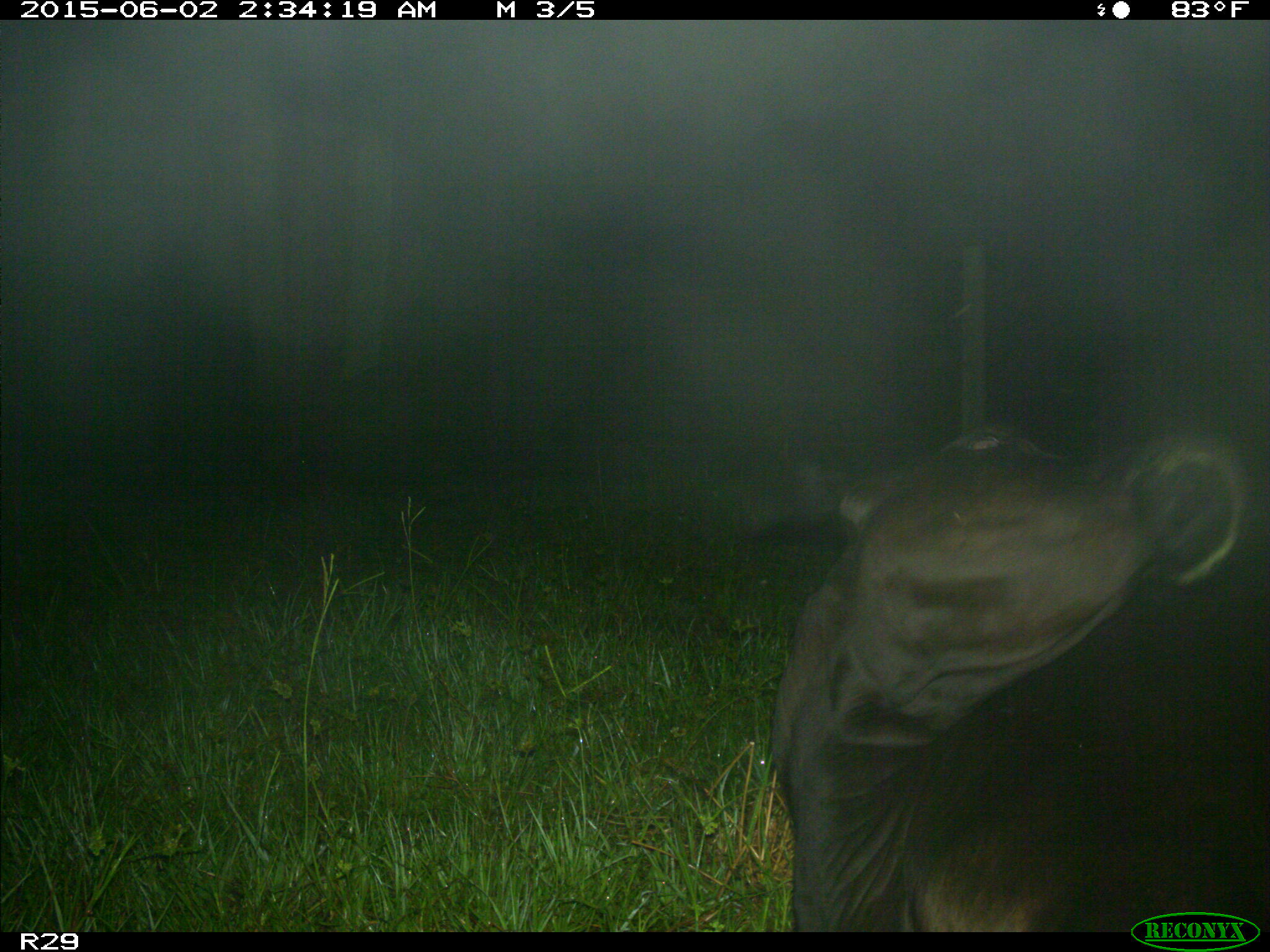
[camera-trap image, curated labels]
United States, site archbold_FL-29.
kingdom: Animalia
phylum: Chordata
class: Mammalia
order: Artiodactyla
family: Bovidae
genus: Bos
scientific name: Bos taurus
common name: domestic cow